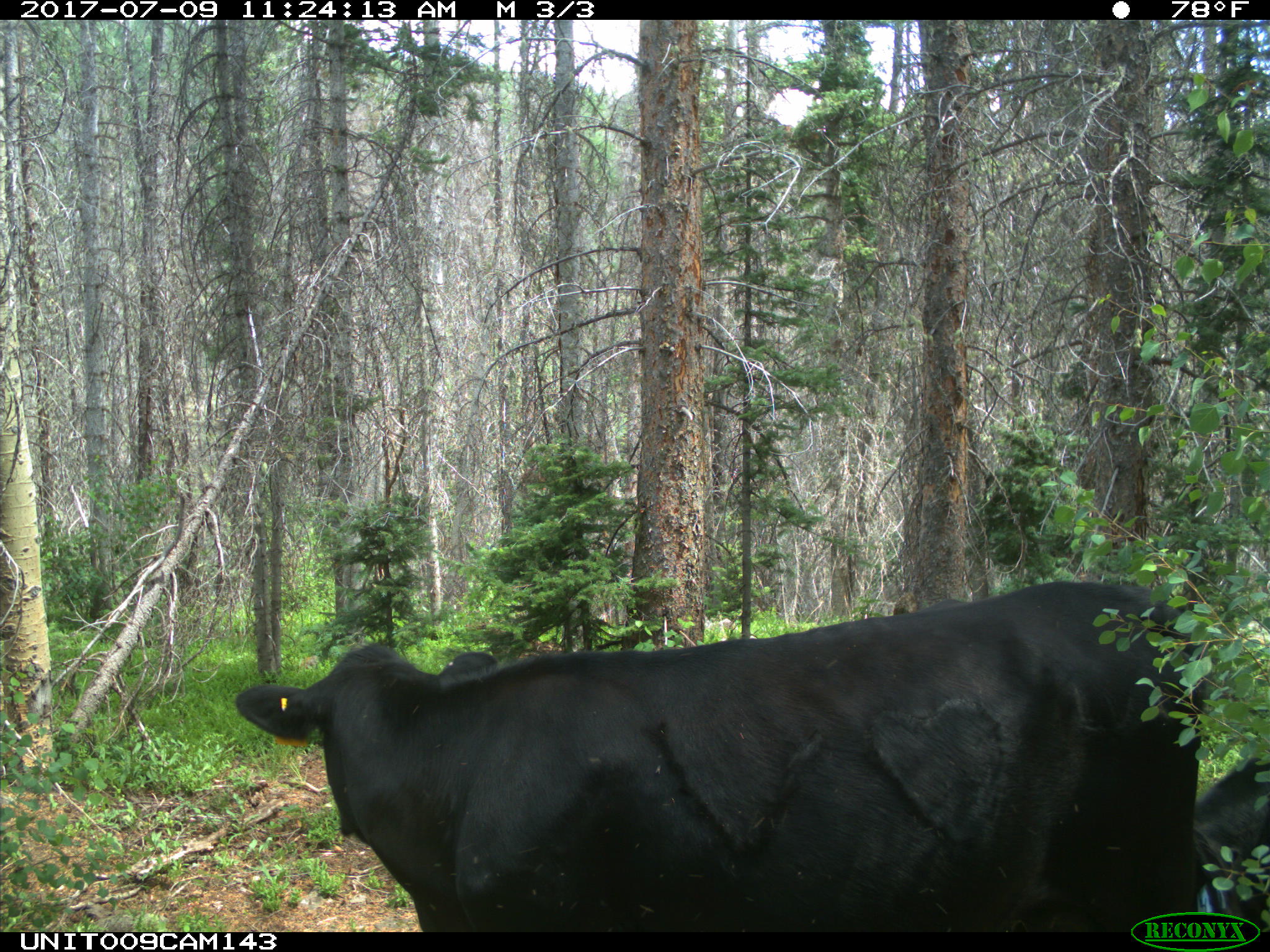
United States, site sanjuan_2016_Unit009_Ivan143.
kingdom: Animalia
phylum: Chordata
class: Mammalia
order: Artiodactyla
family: Bovidae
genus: Bos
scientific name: Bos taurus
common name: domestic cow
Bos taurus (domestic cow).